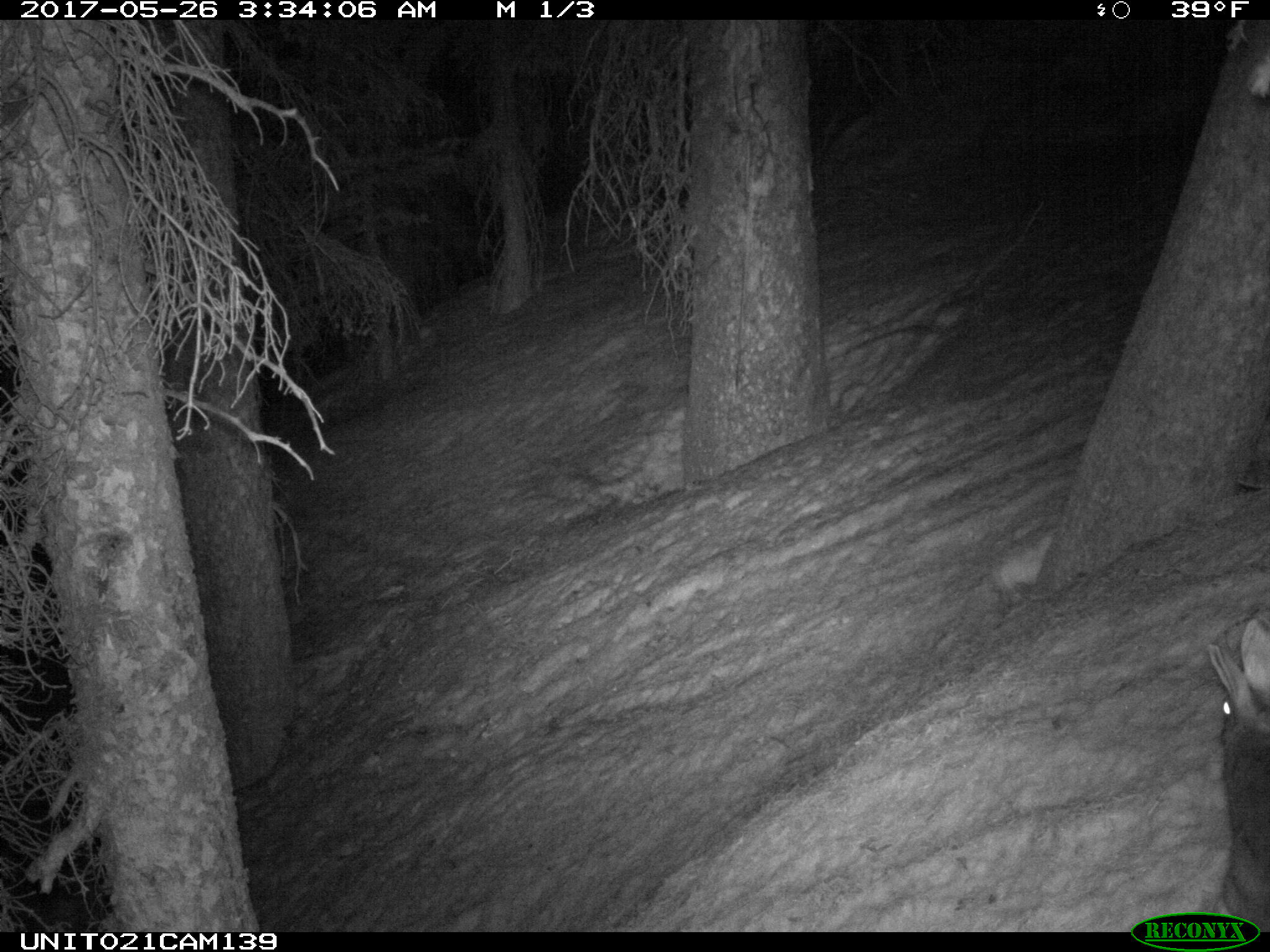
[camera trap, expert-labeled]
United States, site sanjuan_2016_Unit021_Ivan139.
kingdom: Animalia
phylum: Chordata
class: Mammalia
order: Lagomorpha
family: Leporidae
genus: Lepus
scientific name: Lepus americanus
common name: snowshoe hare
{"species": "Lepus americanus (snowshoe hare)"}